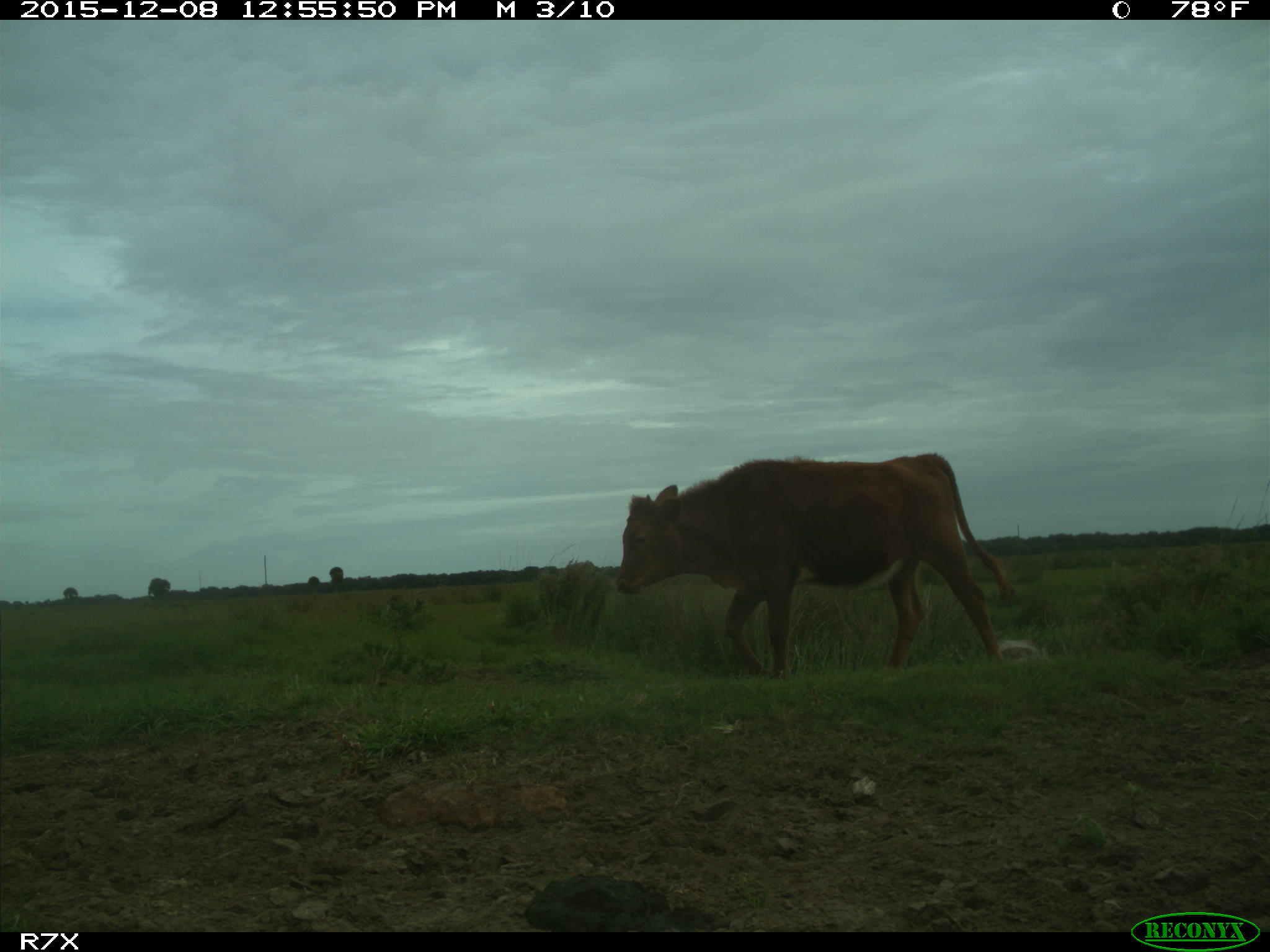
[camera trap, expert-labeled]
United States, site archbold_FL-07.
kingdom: Animalia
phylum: Chordata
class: Mammalia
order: Artiodactyla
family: Bovidae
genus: Bos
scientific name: Bos taurus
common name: domestic cow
Bos taurus (domestic cow).